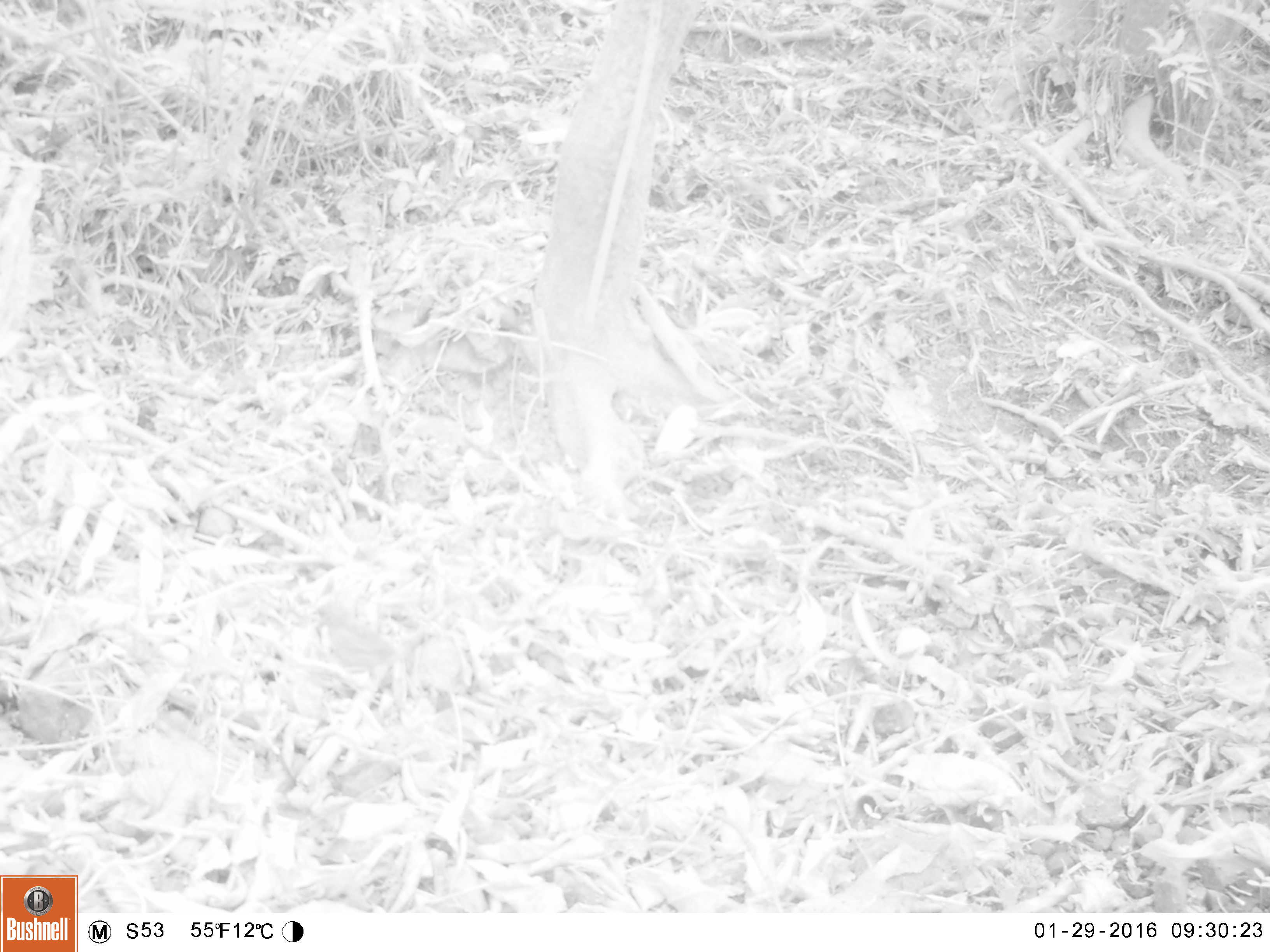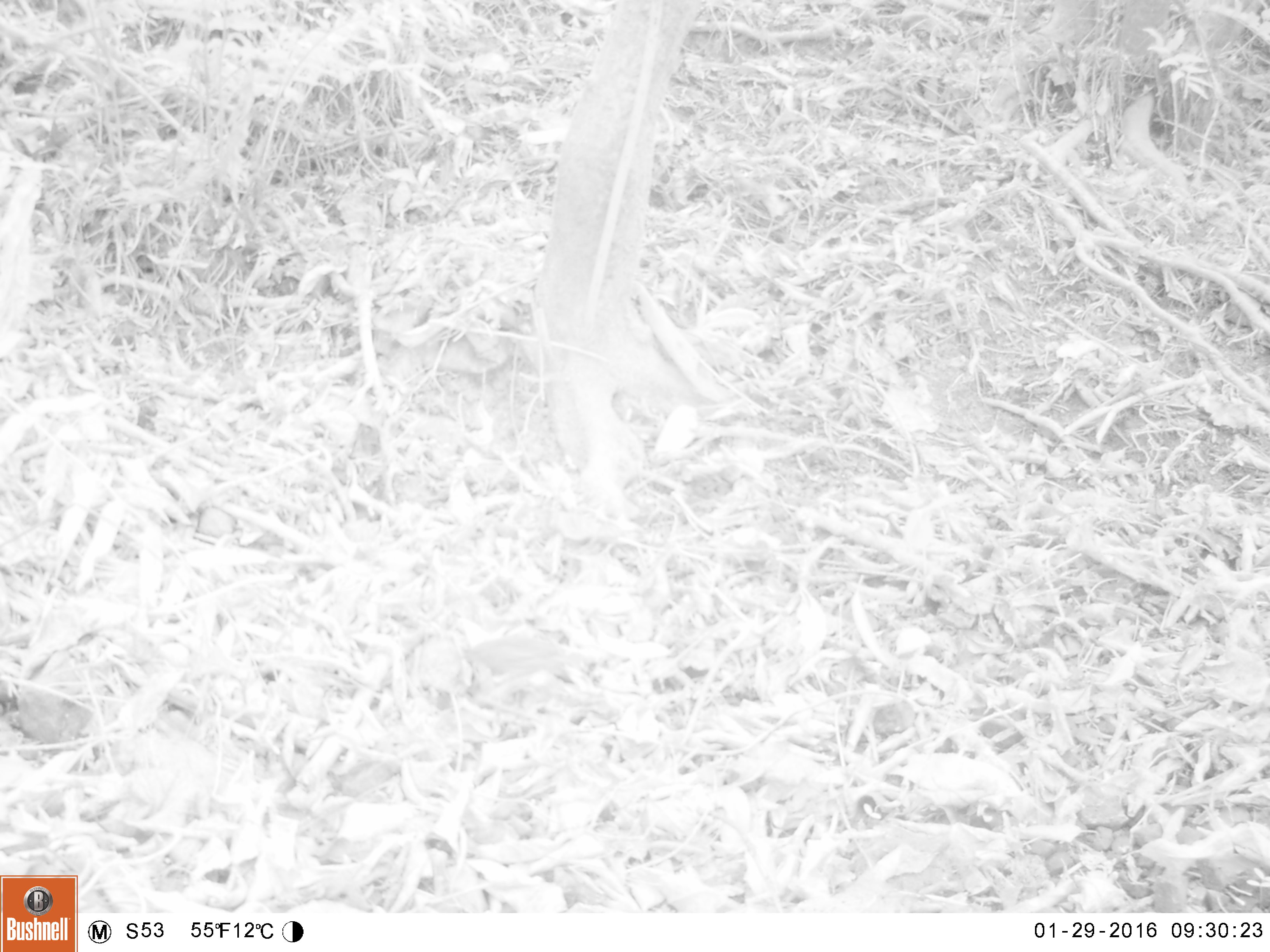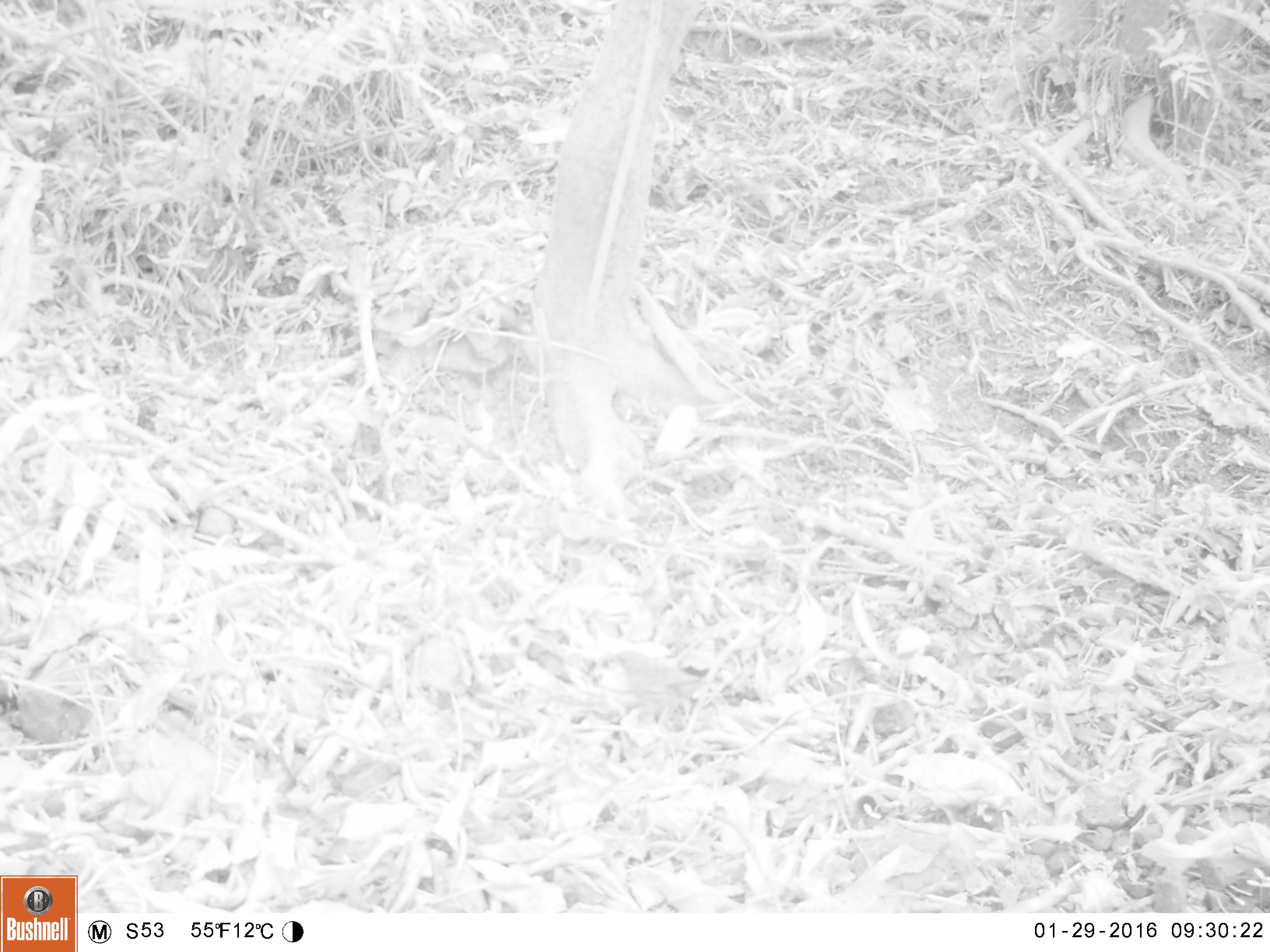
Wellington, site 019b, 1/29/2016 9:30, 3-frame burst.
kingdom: Animalia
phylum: Chordata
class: Aves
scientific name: Aves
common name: bird